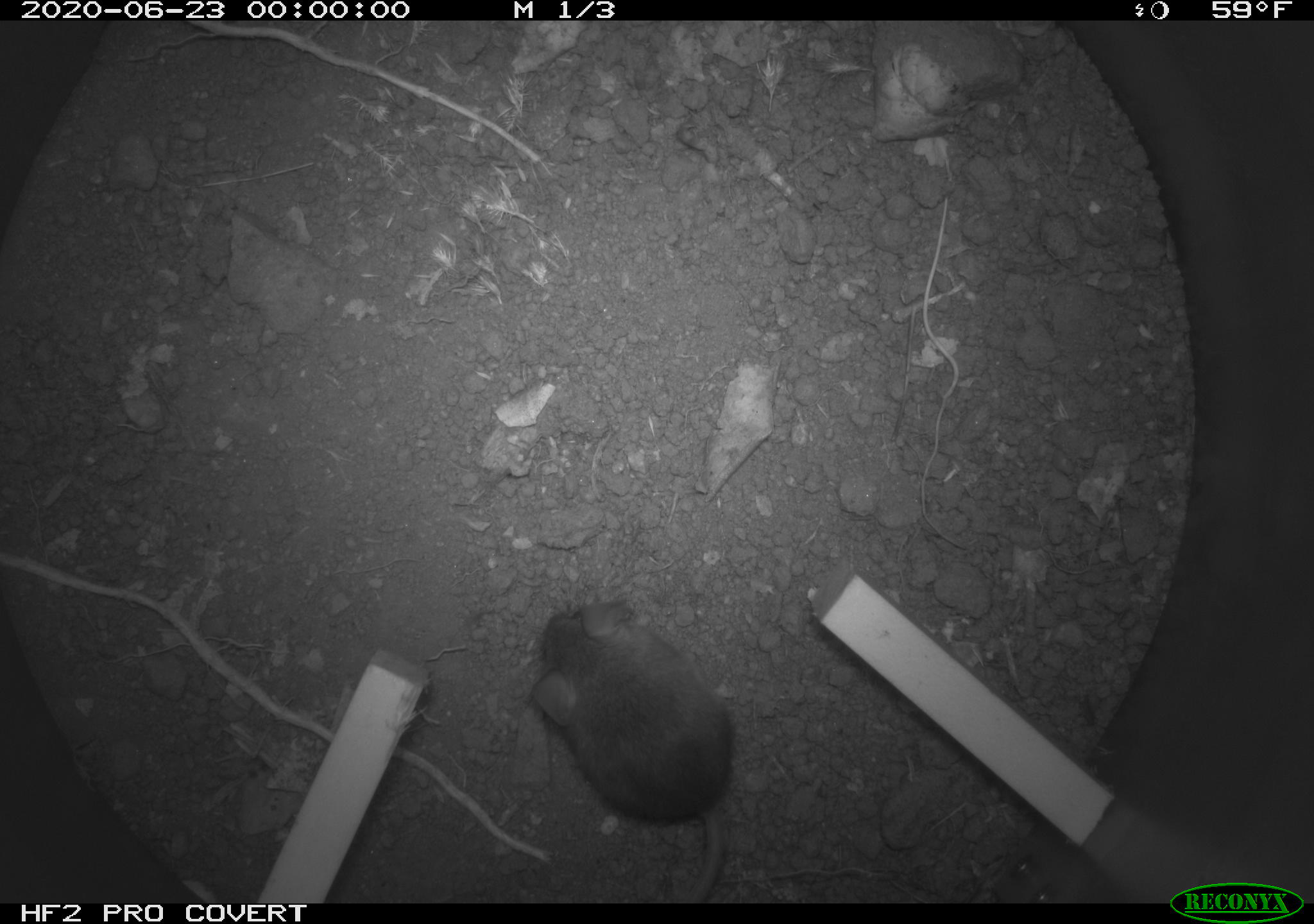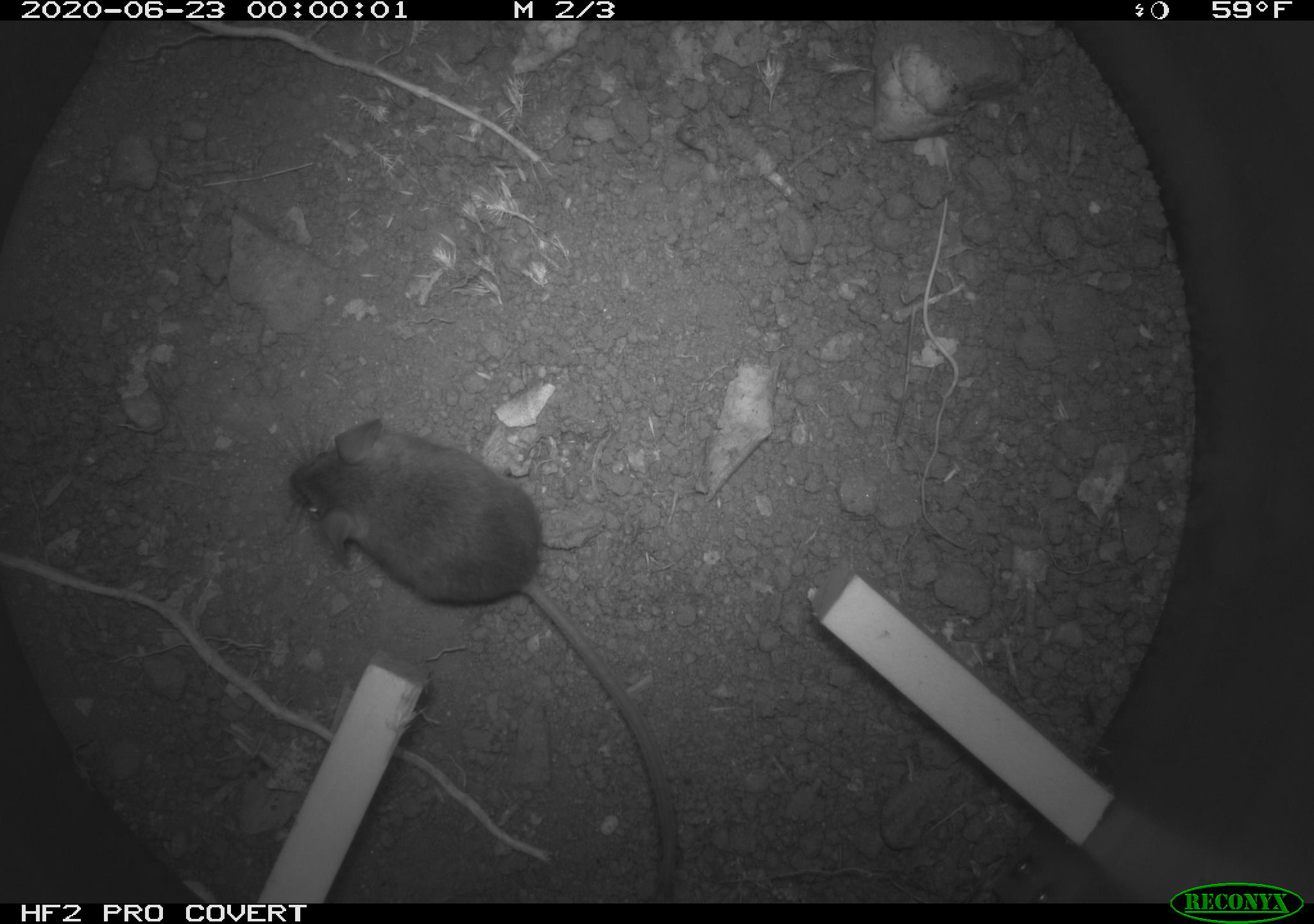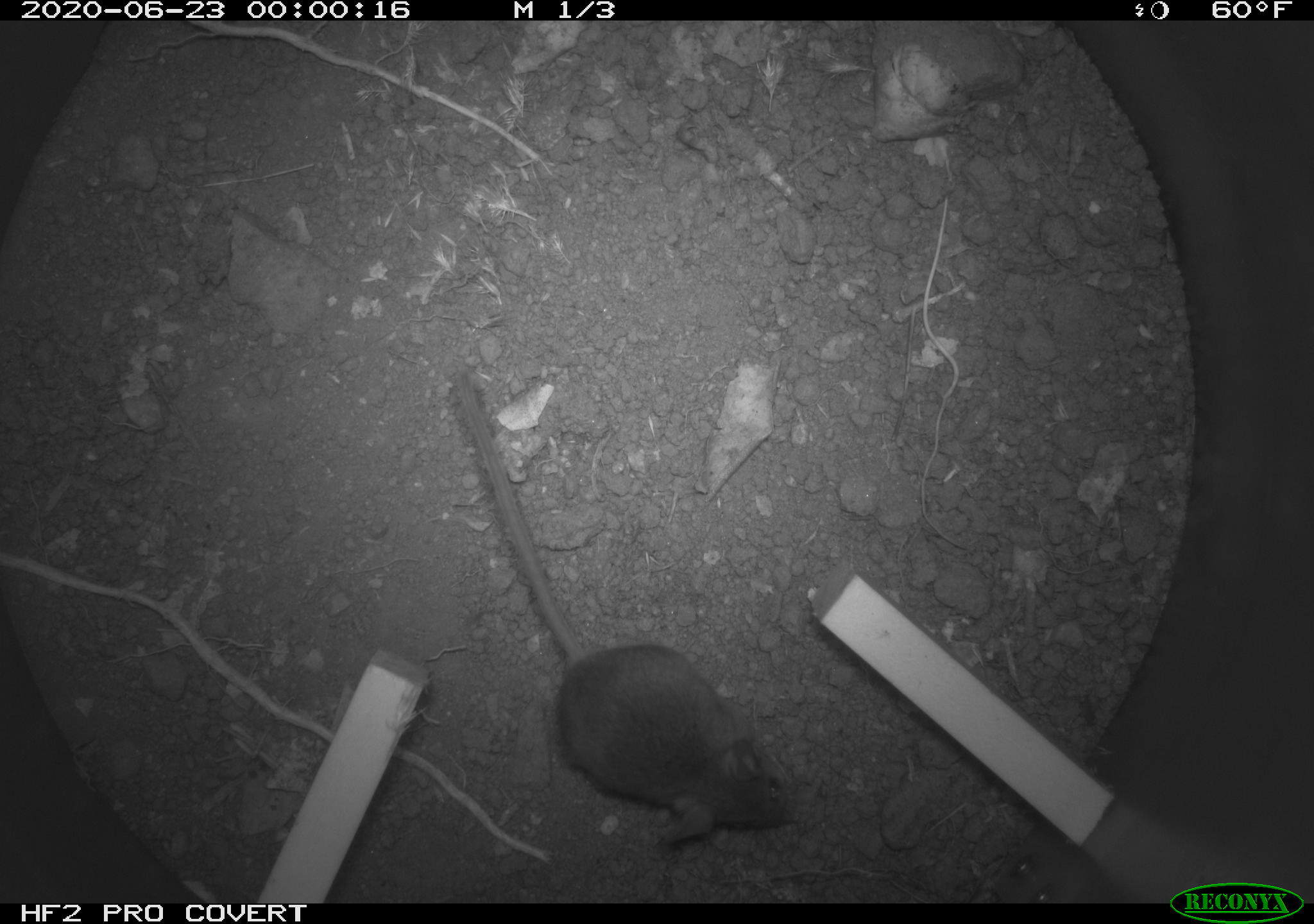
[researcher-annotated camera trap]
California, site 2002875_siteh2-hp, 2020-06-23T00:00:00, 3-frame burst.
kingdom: Animalia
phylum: Chordata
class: Mammalia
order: Rodentia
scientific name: Rodentia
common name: rodent